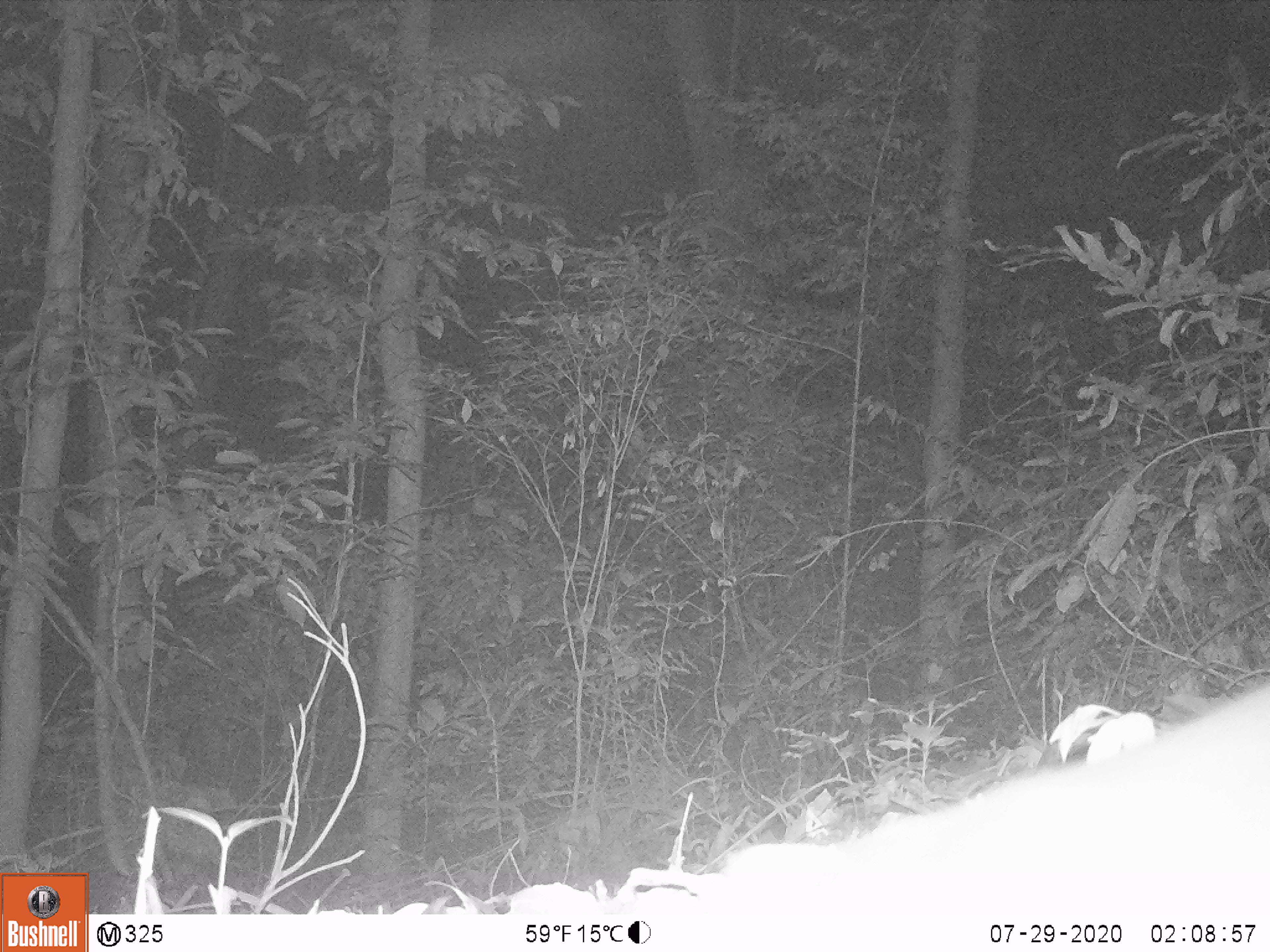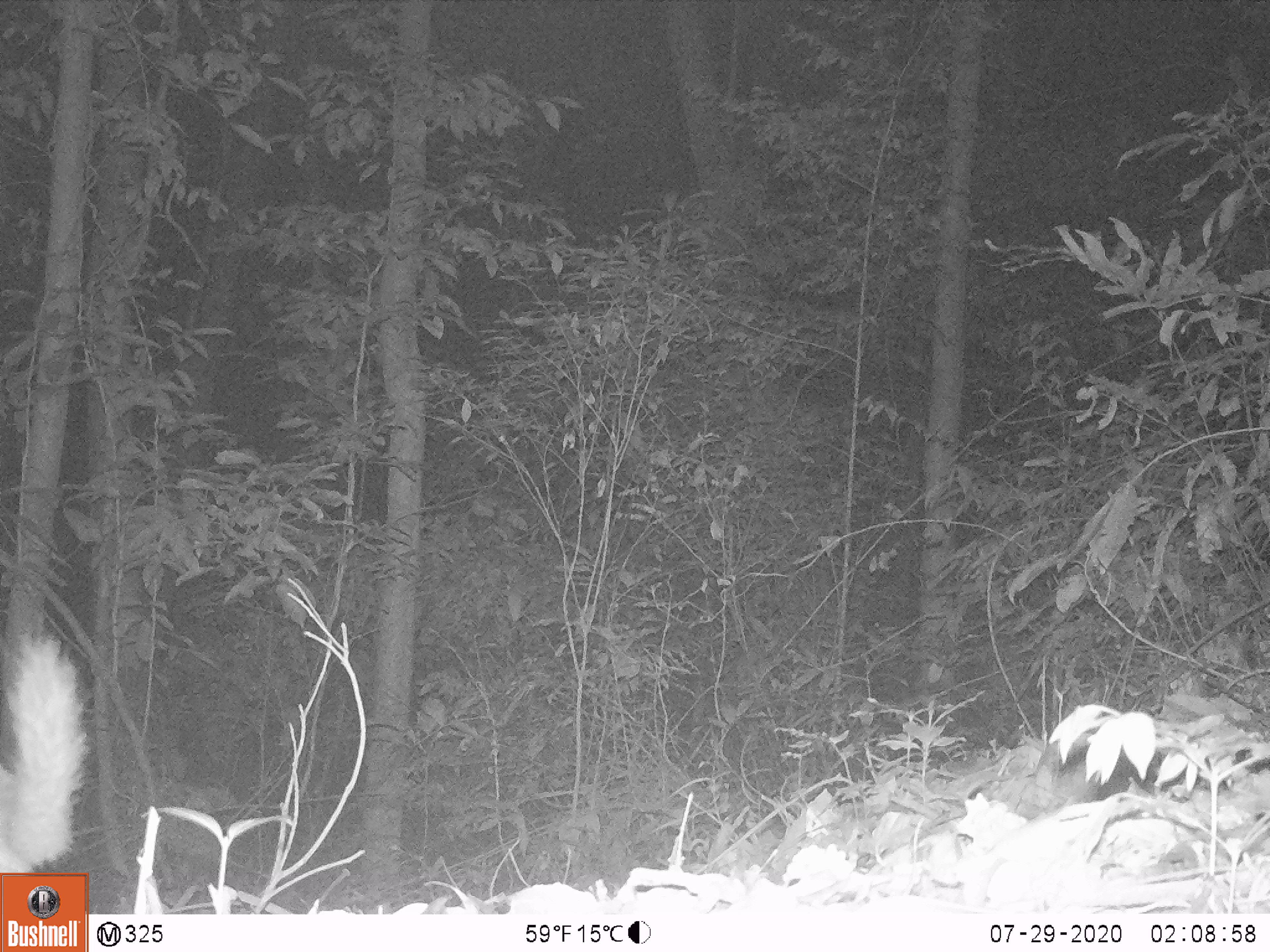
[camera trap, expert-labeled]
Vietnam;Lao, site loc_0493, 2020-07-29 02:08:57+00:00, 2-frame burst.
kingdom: Animalia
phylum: Chordata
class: Mammalia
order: Carnivora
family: Mustelidae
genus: Melogale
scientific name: Melogale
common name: ferret badger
Ferret badger (Melogale). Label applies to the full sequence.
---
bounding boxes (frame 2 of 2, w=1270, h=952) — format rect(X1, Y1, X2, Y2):
ferret badger: rect(0, 629, 103, 872)